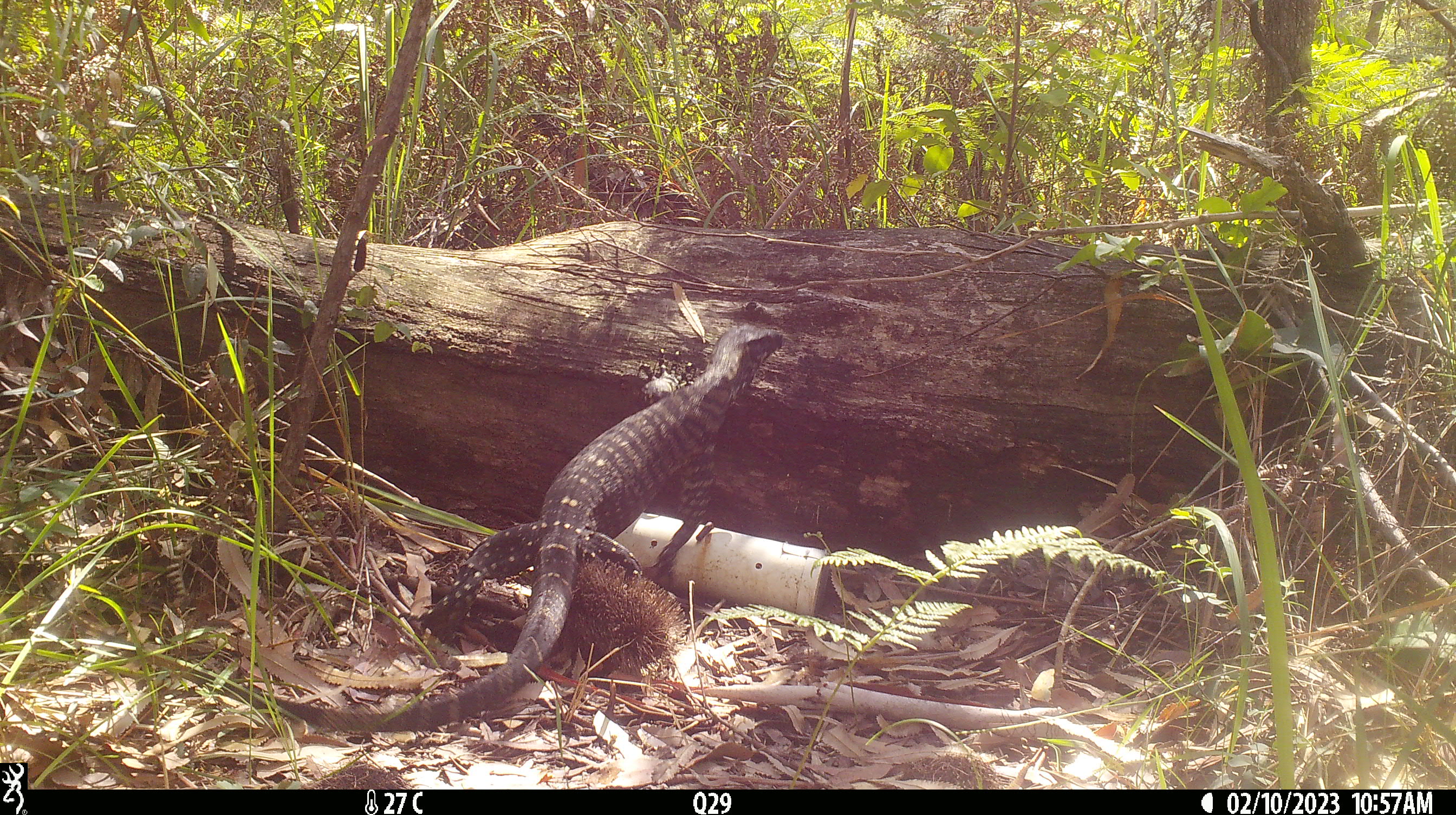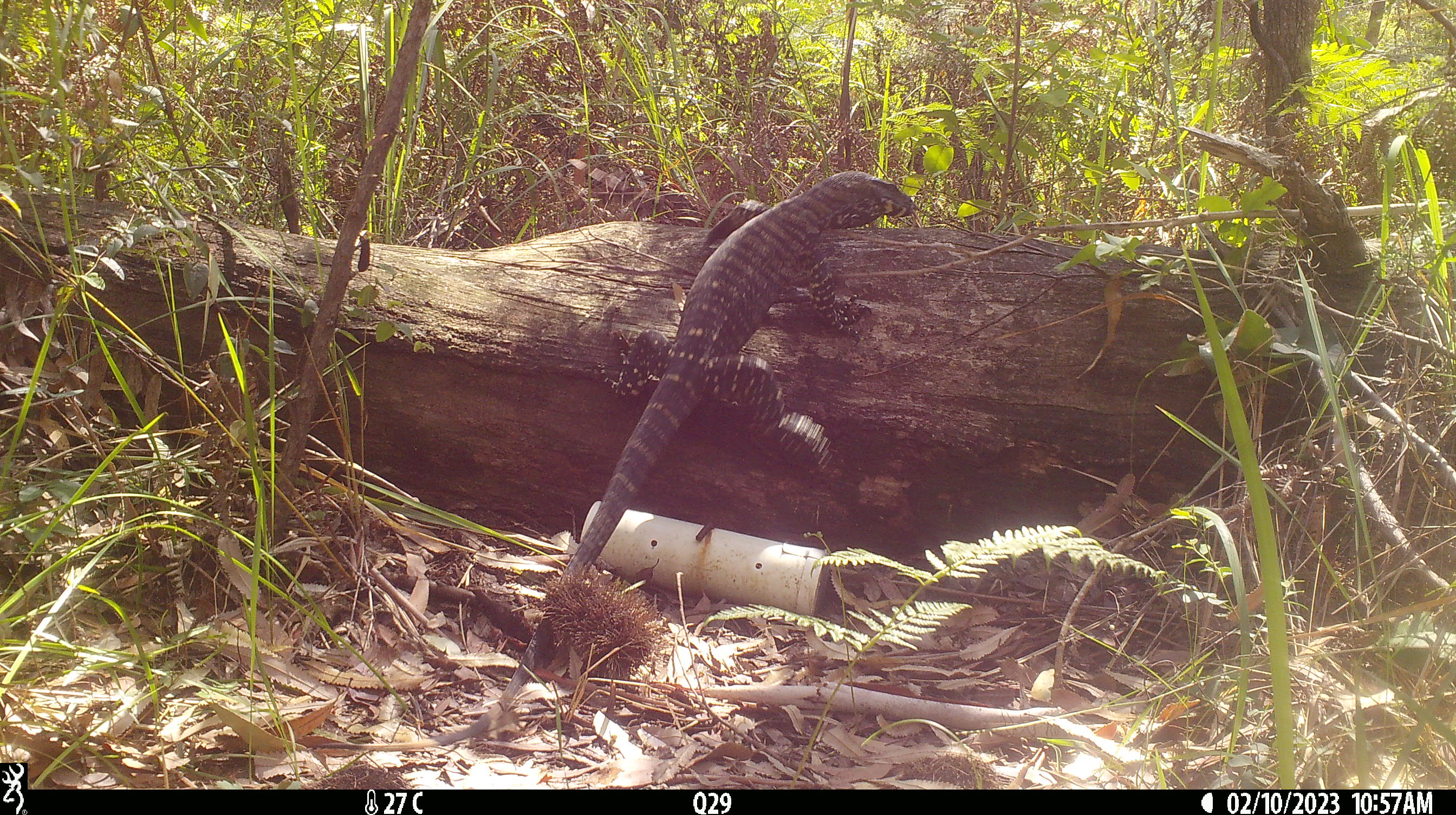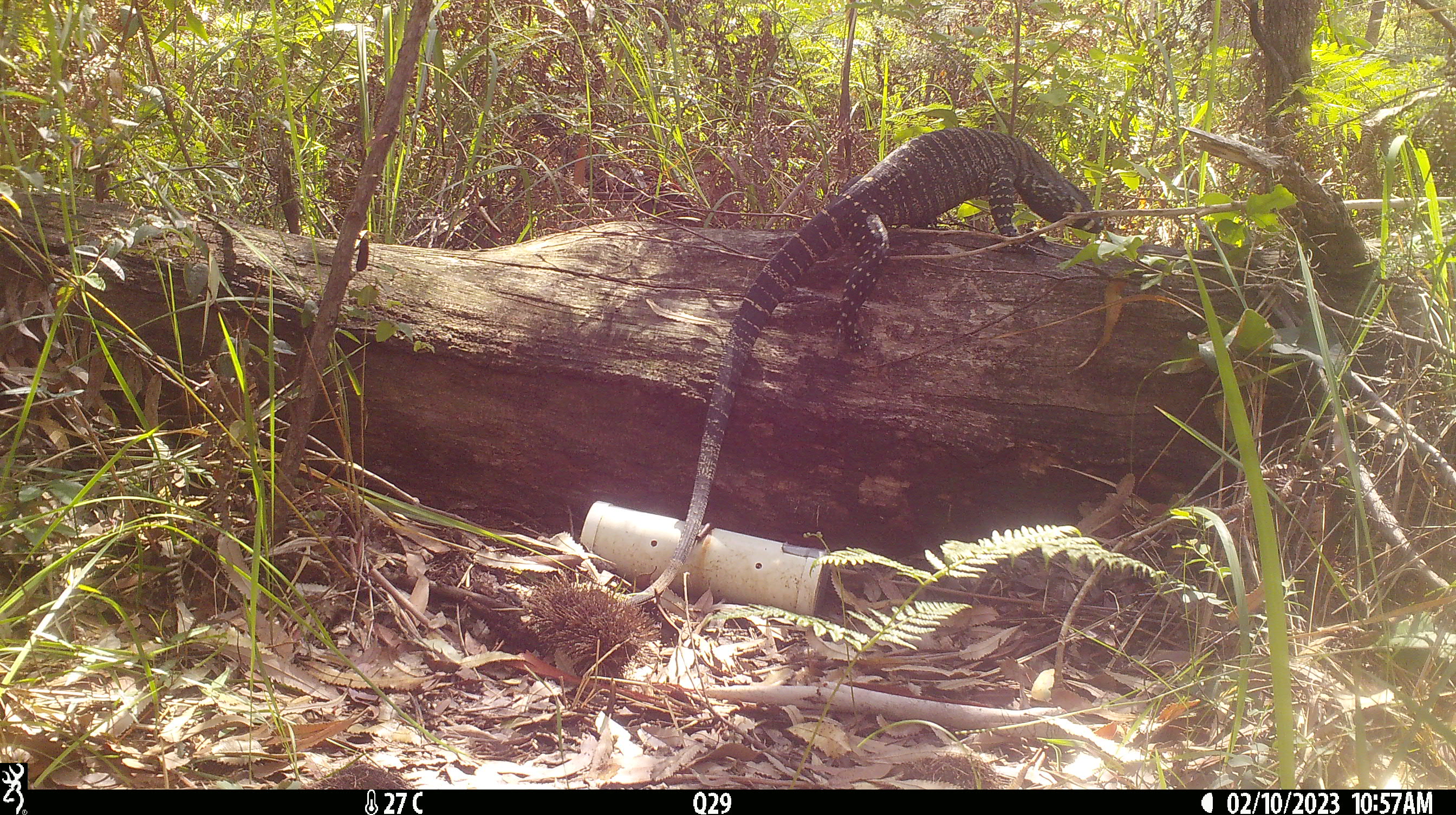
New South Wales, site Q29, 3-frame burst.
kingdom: Animalia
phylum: Chordata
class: Reptilia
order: Squamata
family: Varanidae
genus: Varanus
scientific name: Varanus varius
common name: lace monitor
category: goanna